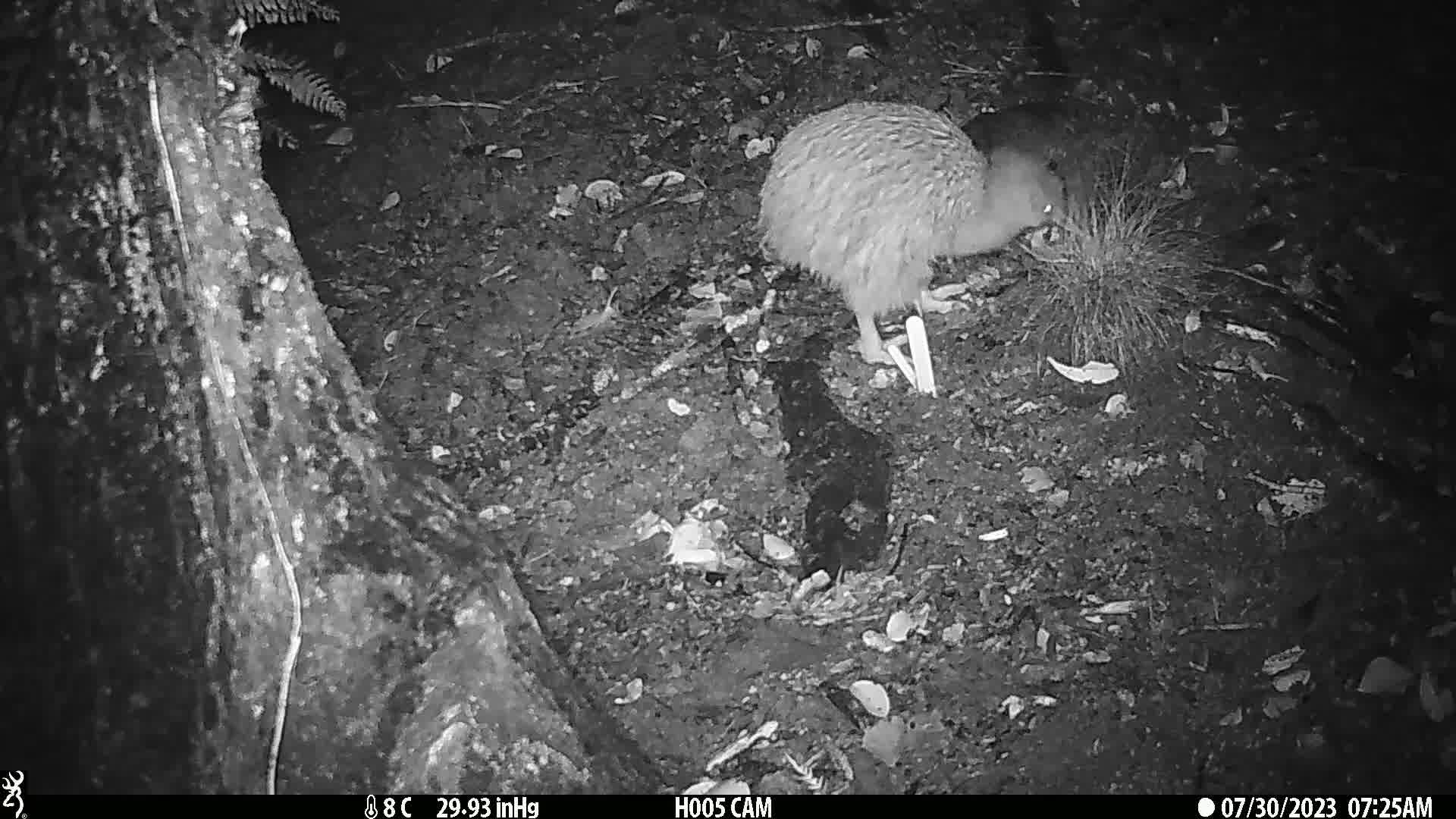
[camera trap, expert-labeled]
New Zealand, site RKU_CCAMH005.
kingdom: Animalia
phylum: Chordata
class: Aves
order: Apterygiformes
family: Apterygidae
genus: Apteryx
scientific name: Apteryx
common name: kiwi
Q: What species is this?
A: Kiwi (Apteryx).